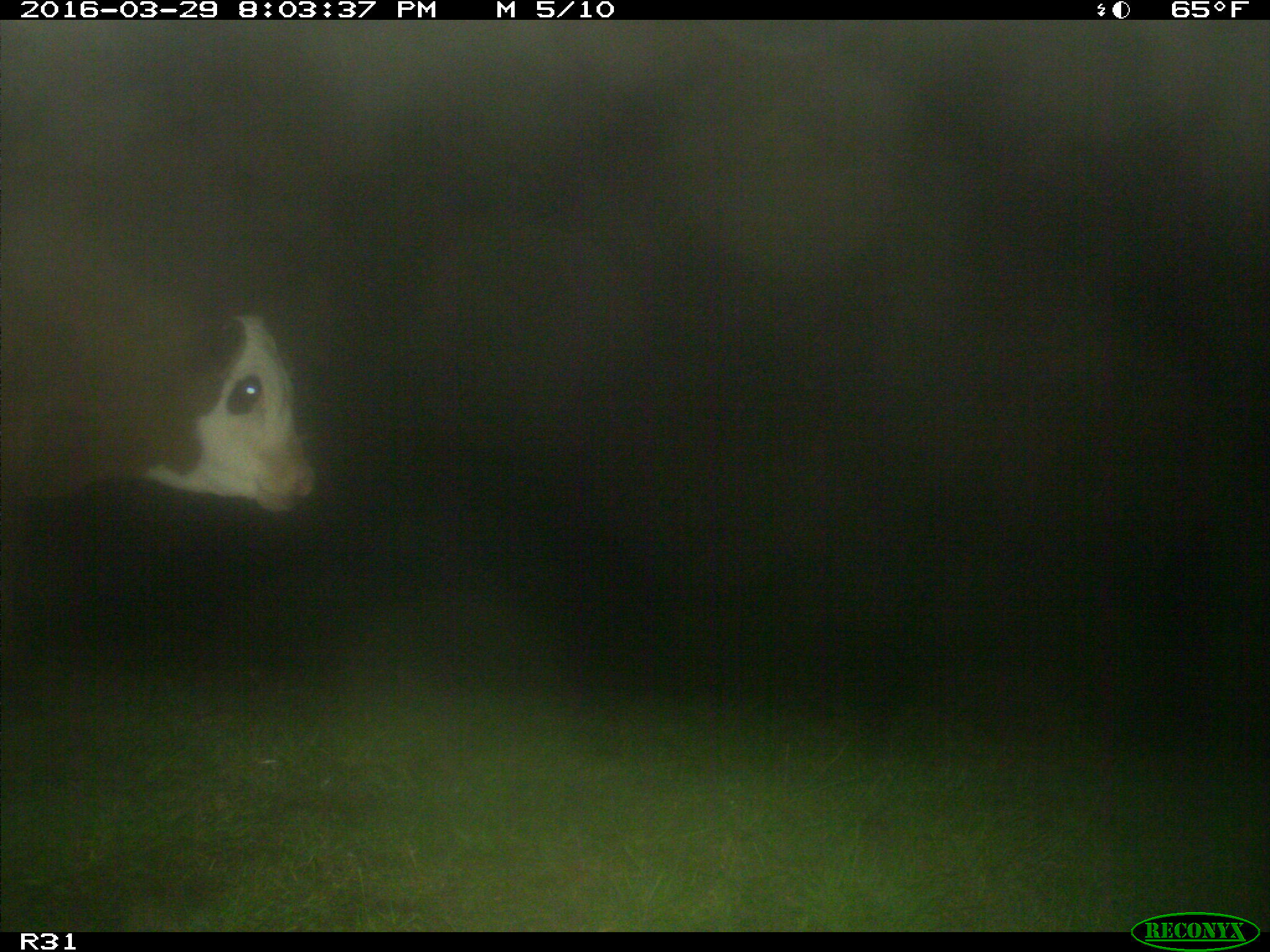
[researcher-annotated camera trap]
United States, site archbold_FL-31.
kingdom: Animalia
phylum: Chordata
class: Mammalia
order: Artiodactyla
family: Bovidae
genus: Bos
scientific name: Bos taurus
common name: domestic cow